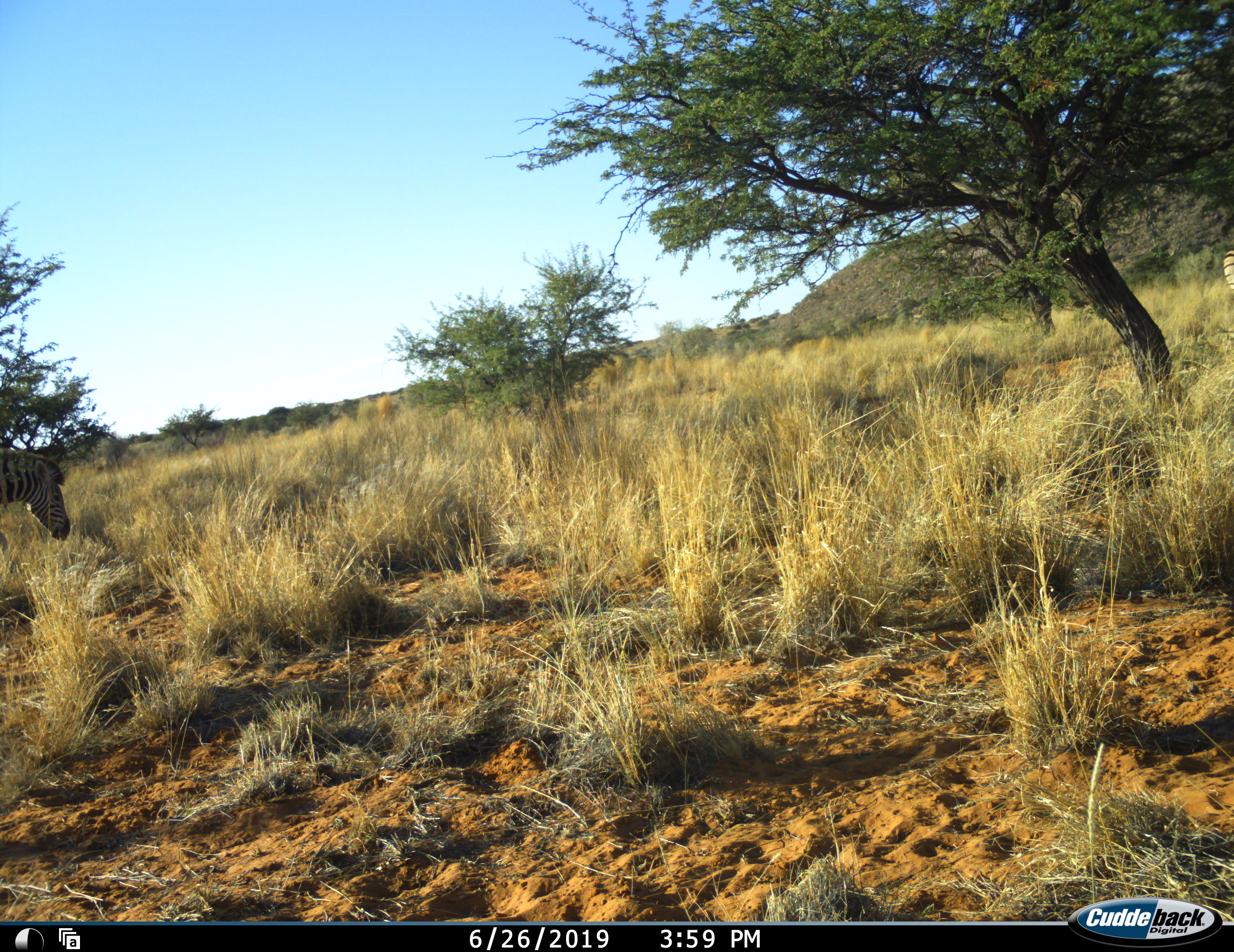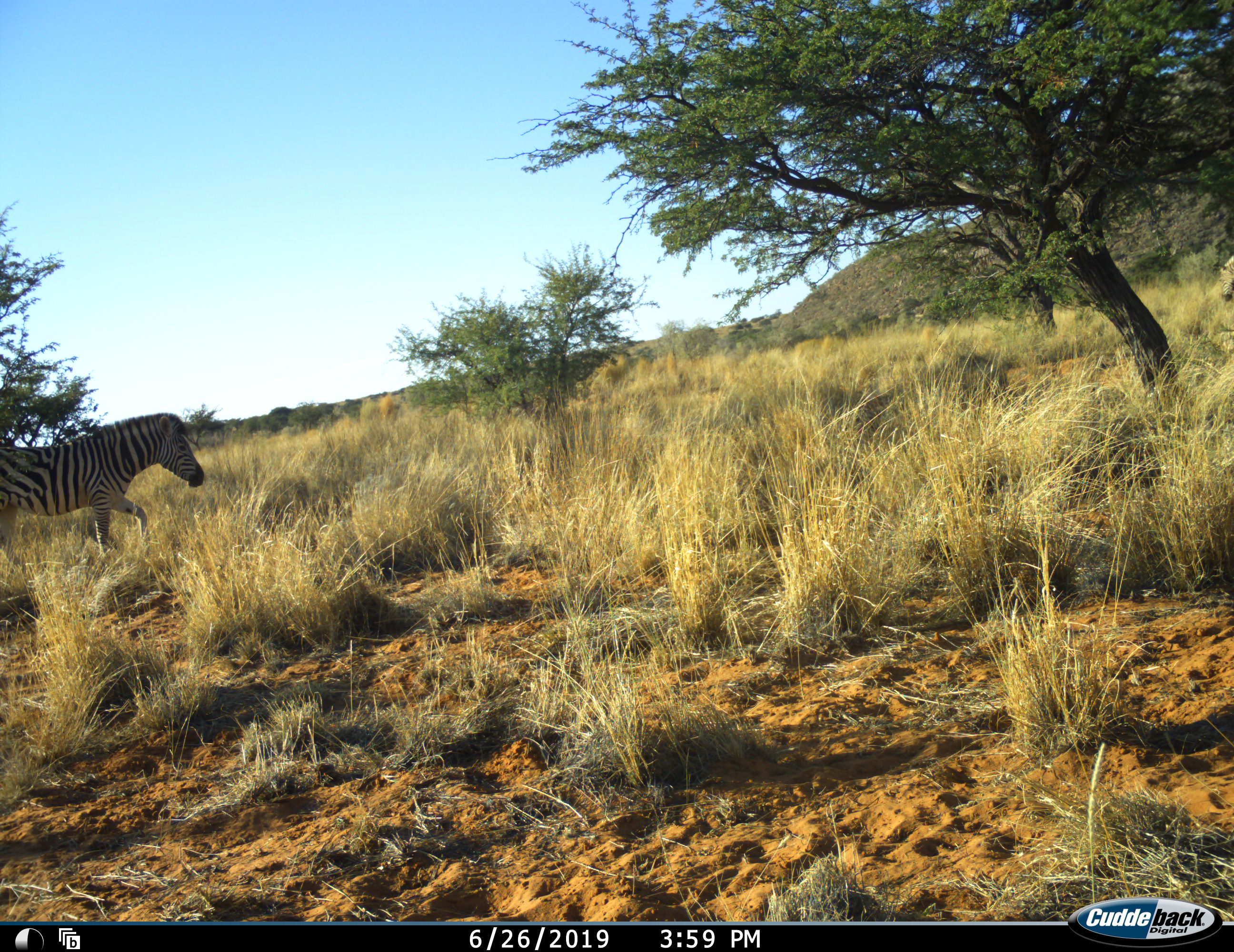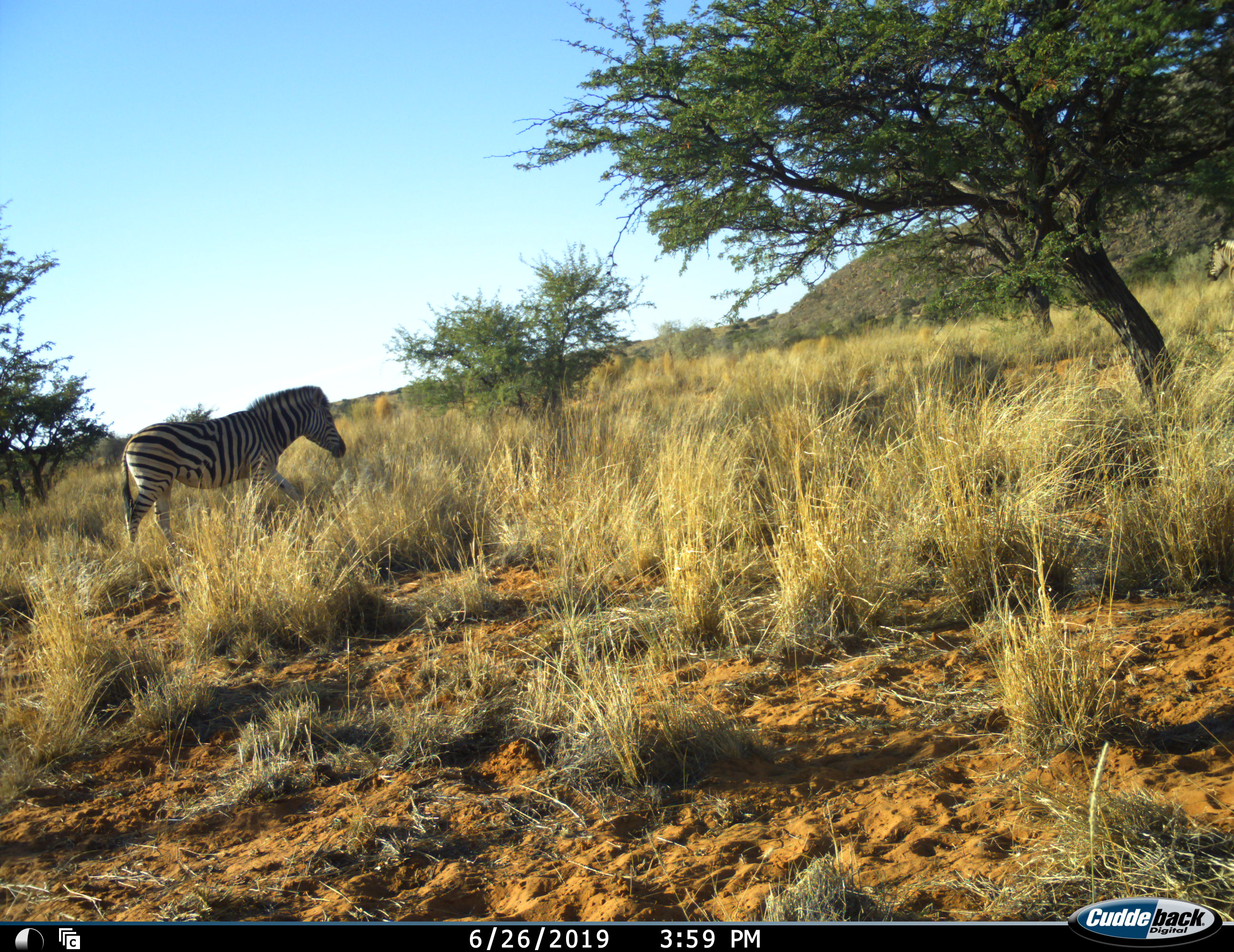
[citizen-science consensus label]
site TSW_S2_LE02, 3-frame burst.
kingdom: Animalia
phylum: Chordata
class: Mammalia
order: Perissodactyla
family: Equidae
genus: Equus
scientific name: Equus quagga burchellii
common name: burchell's zebra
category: zebraburchells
Zebraburchells (burchell's zebra) (Equus quagga burchellii), count 1. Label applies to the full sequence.